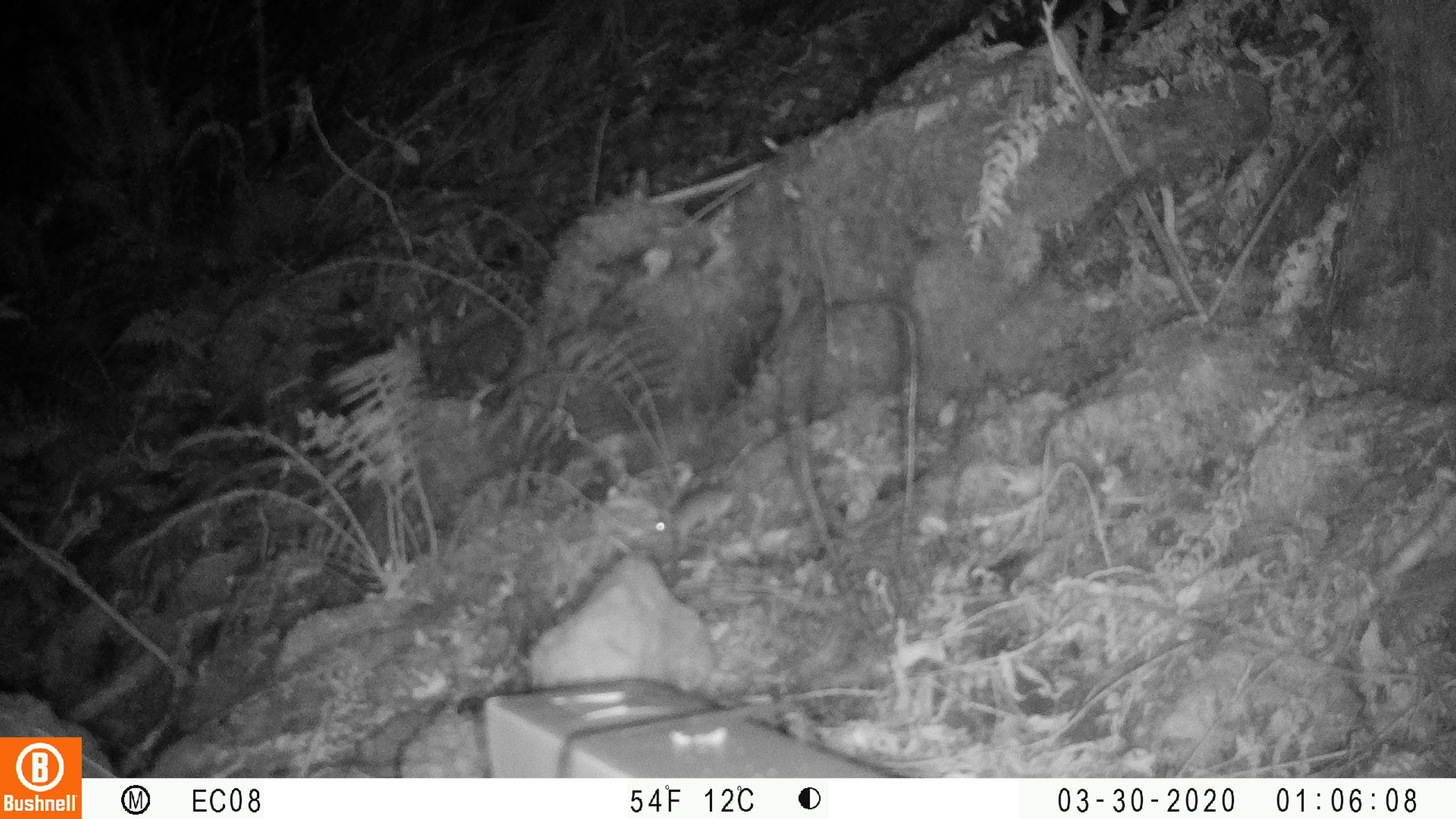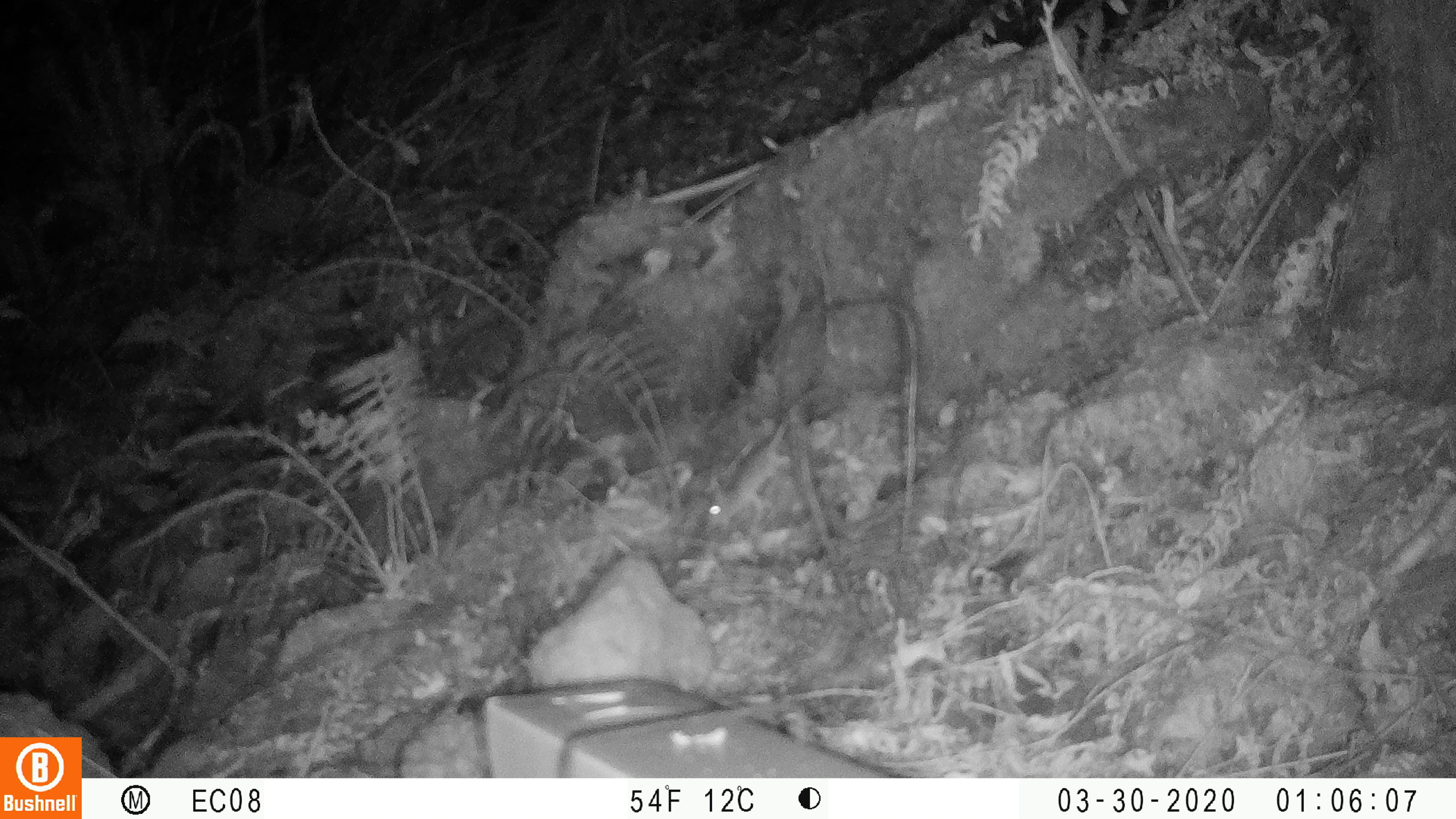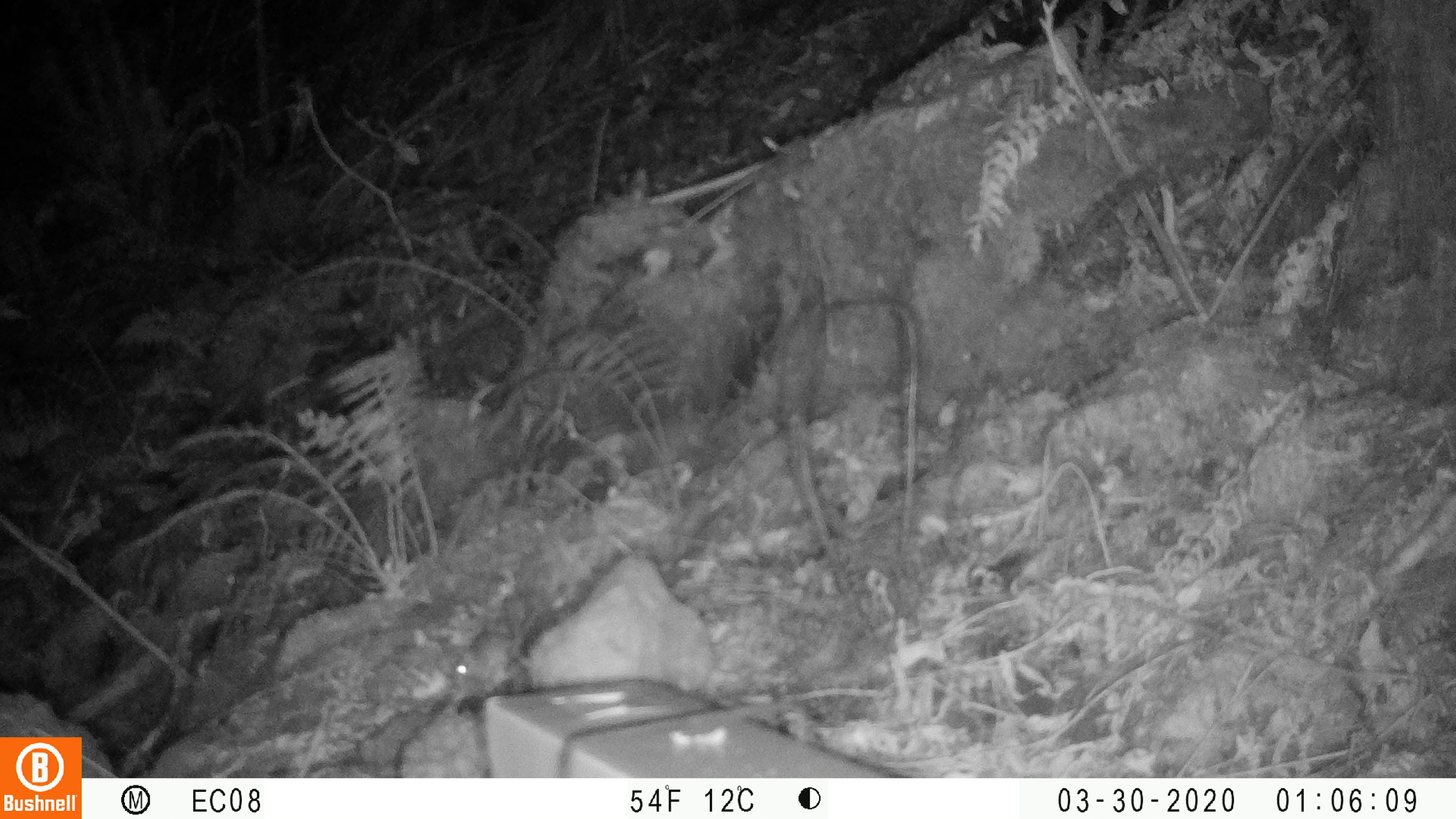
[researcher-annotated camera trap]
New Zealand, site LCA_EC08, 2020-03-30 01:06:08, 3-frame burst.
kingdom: Animalia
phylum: Chordata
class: Mammalia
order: Rodentia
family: Muridae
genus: Mus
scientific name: Mus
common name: mouse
Mouse (Mus).